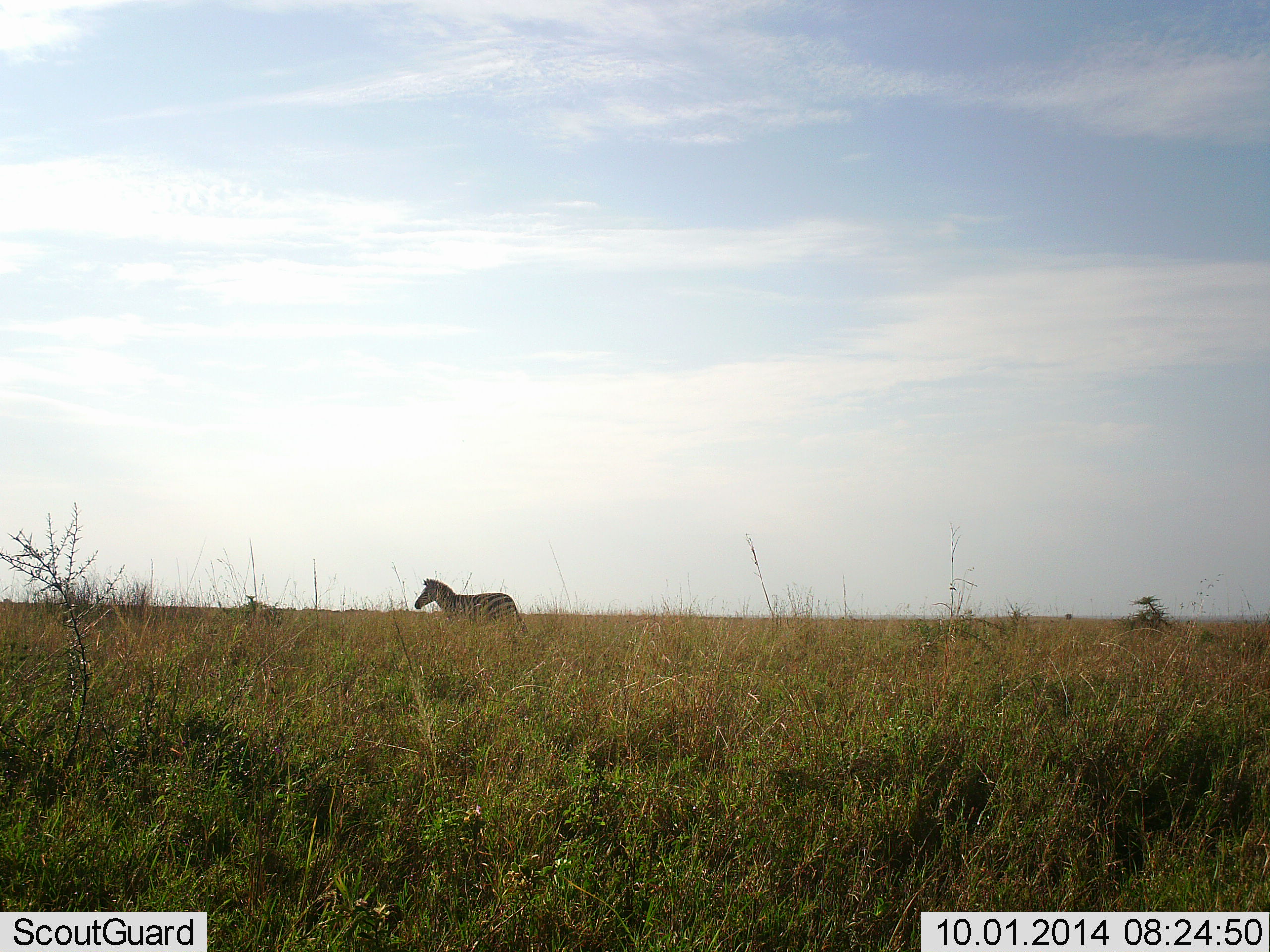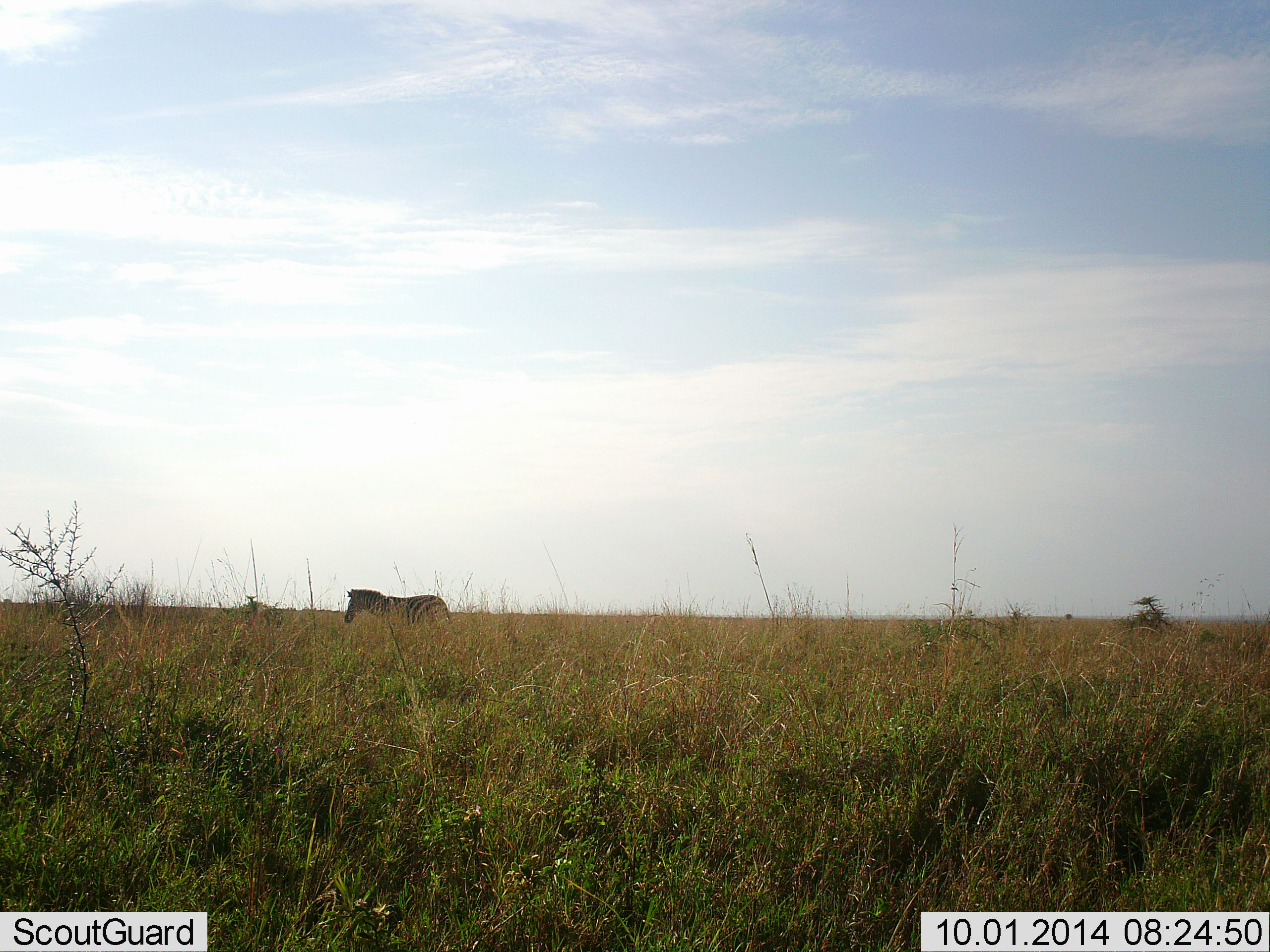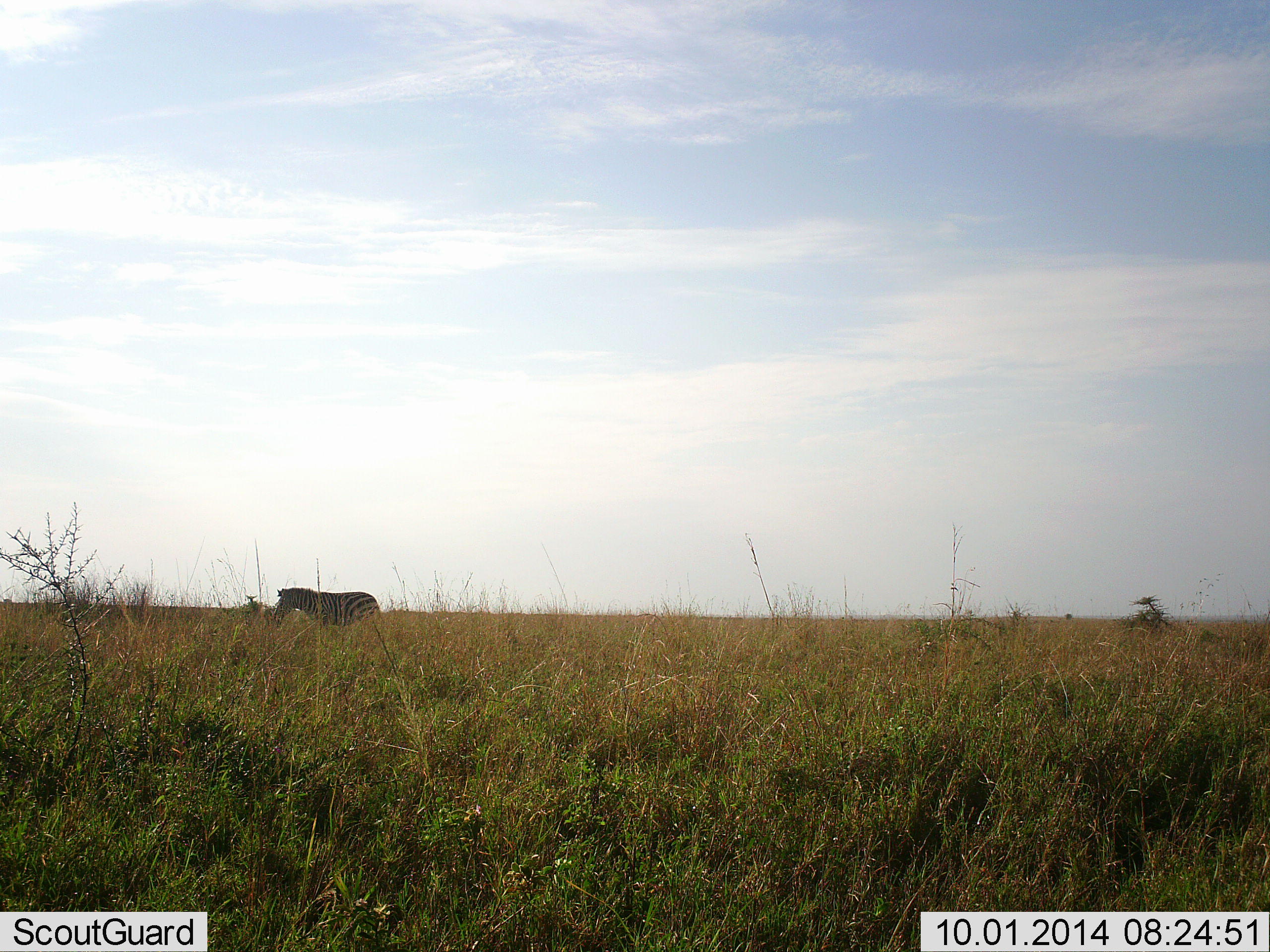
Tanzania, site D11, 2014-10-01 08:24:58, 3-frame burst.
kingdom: Animalia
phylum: Chordata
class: Mammalia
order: Perissodactyla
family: Equidae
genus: Equus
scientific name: Equus quagga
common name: plains zebra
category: zebra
Zebra (plains zebra) (Equus quagga), count 1. Behavior (volunteer vote fractions): standing 0%, resting 0%, moving 90%, interacting 0%. Young present (vote fraction): 0%. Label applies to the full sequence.